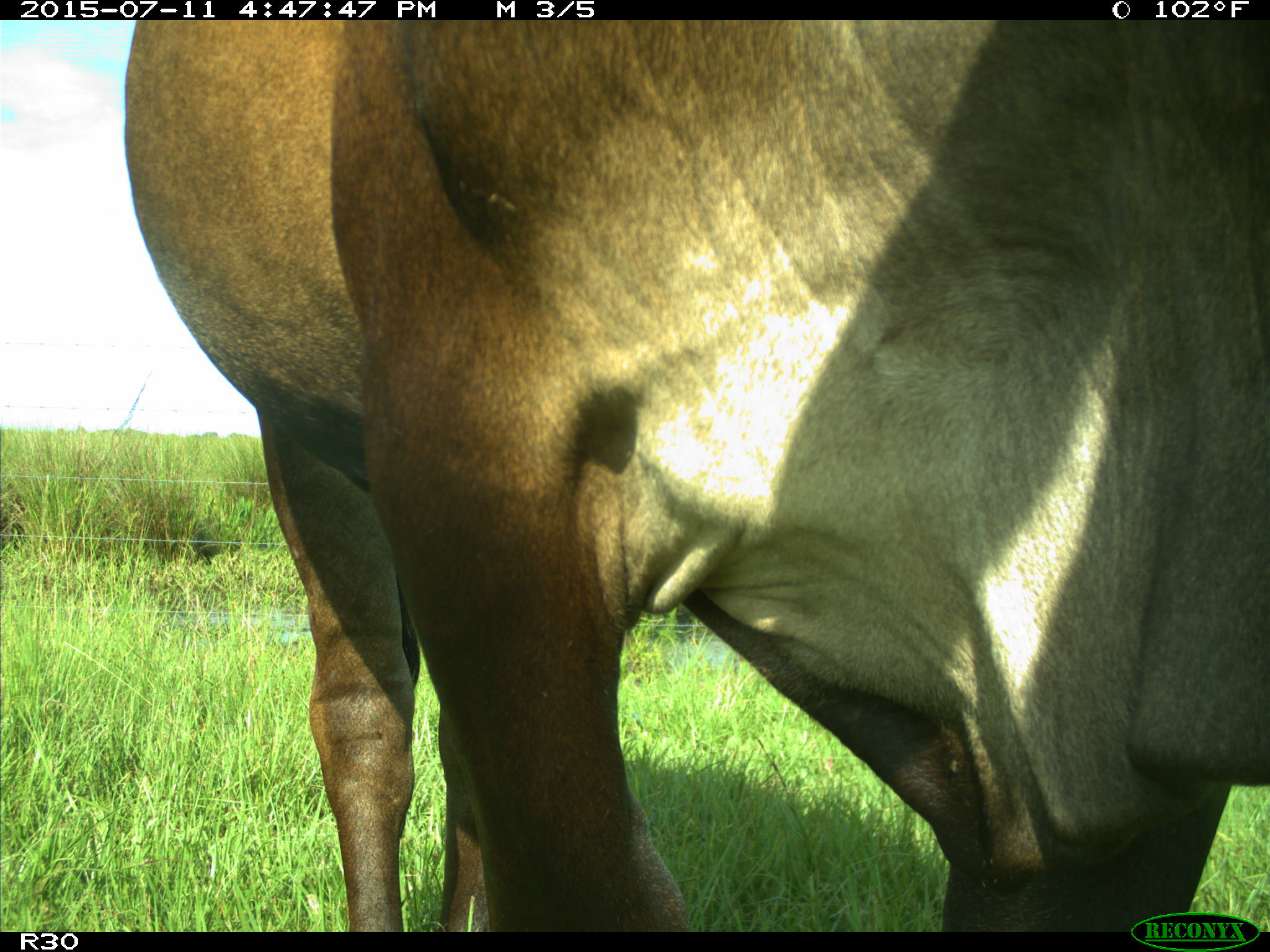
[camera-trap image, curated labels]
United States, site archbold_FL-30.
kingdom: Animalia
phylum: Chordata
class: Mammalia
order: Artiodactyla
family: Bovidae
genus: Bos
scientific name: Bos taurus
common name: domestic cow